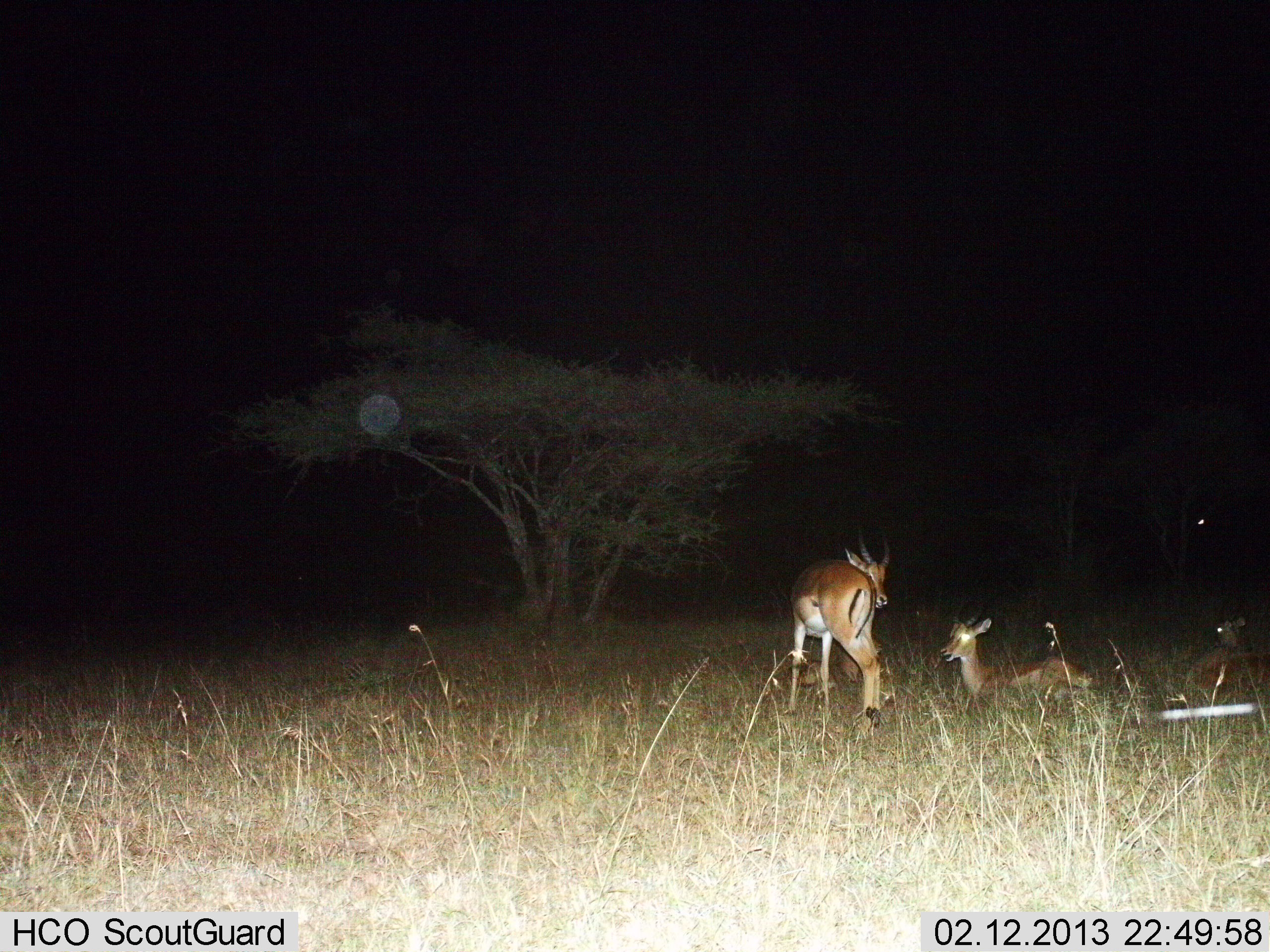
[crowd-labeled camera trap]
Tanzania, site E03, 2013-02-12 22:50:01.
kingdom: Animalia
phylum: Chordata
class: Mammalia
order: Artiodactyla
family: Bovidae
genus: Aepyceros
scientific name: Aepyceros melampus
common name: impala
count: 3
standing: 74%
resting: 100%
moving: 5%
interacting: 5%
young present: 5%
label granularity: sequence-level